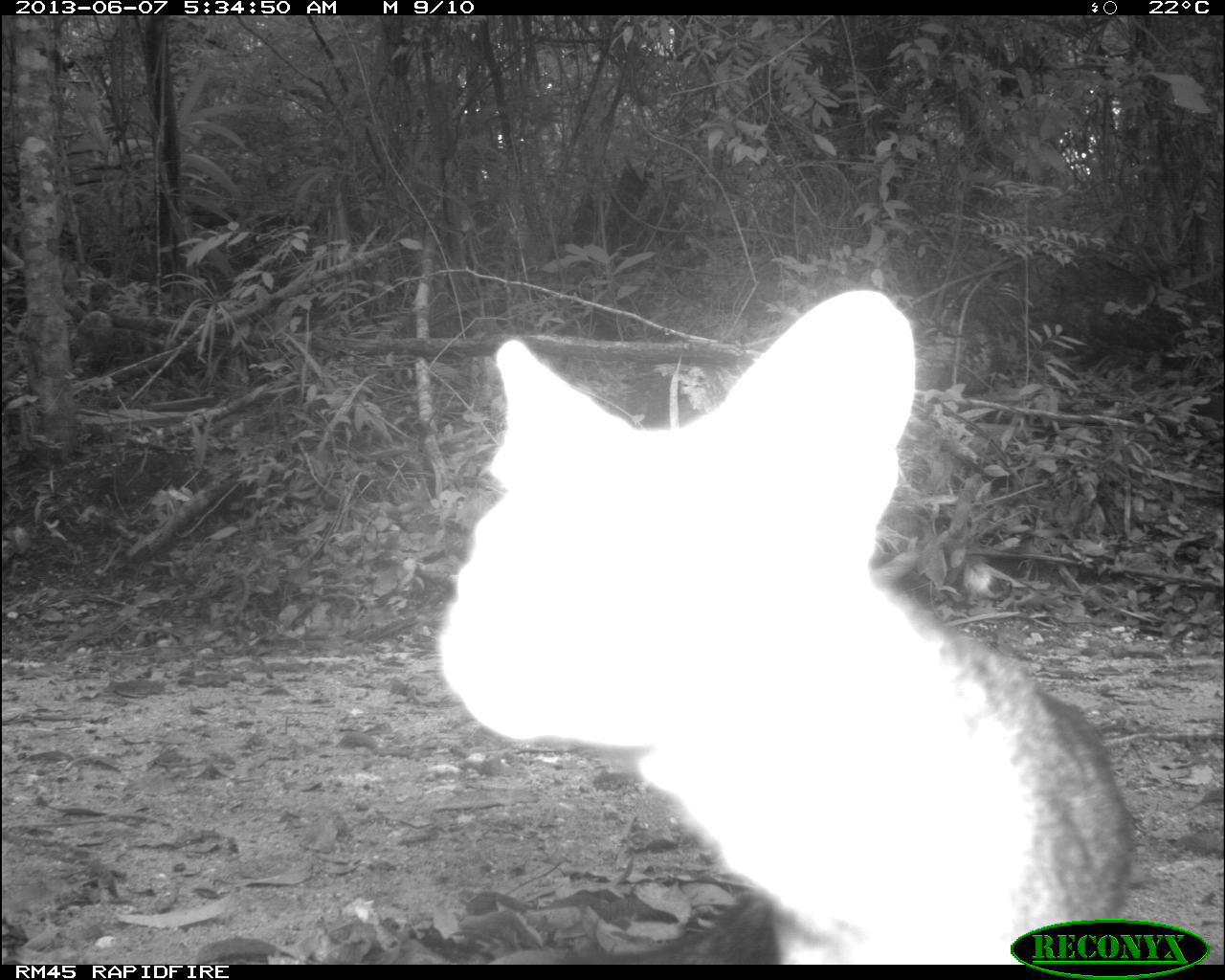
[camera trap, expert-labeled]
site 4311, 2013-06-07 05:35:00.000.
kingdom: Animalia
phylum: Chordata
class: Mammalia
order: Carnivora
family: Canidae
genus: Urocyon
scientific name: Urocyon cinereoargenteus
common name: gray fox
Urocyon cinereoargenteus (gray fox), count 1.